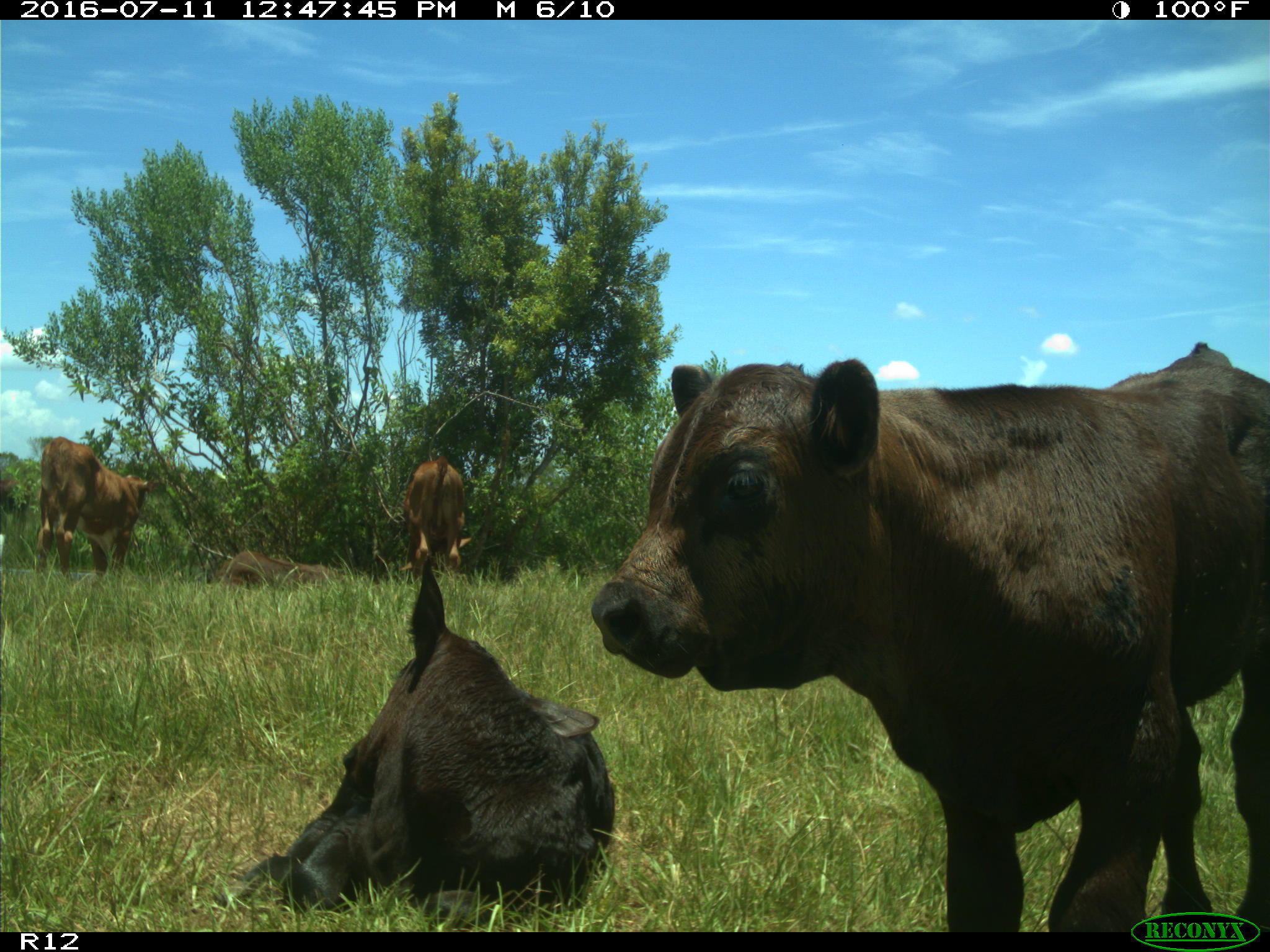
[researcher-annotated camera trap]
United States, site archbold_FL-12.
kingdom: Animalia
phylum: Chordata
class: Mammalia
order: Artiodactyla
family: Bovidae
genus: Bos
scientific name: Bos taurus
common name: domestic cow